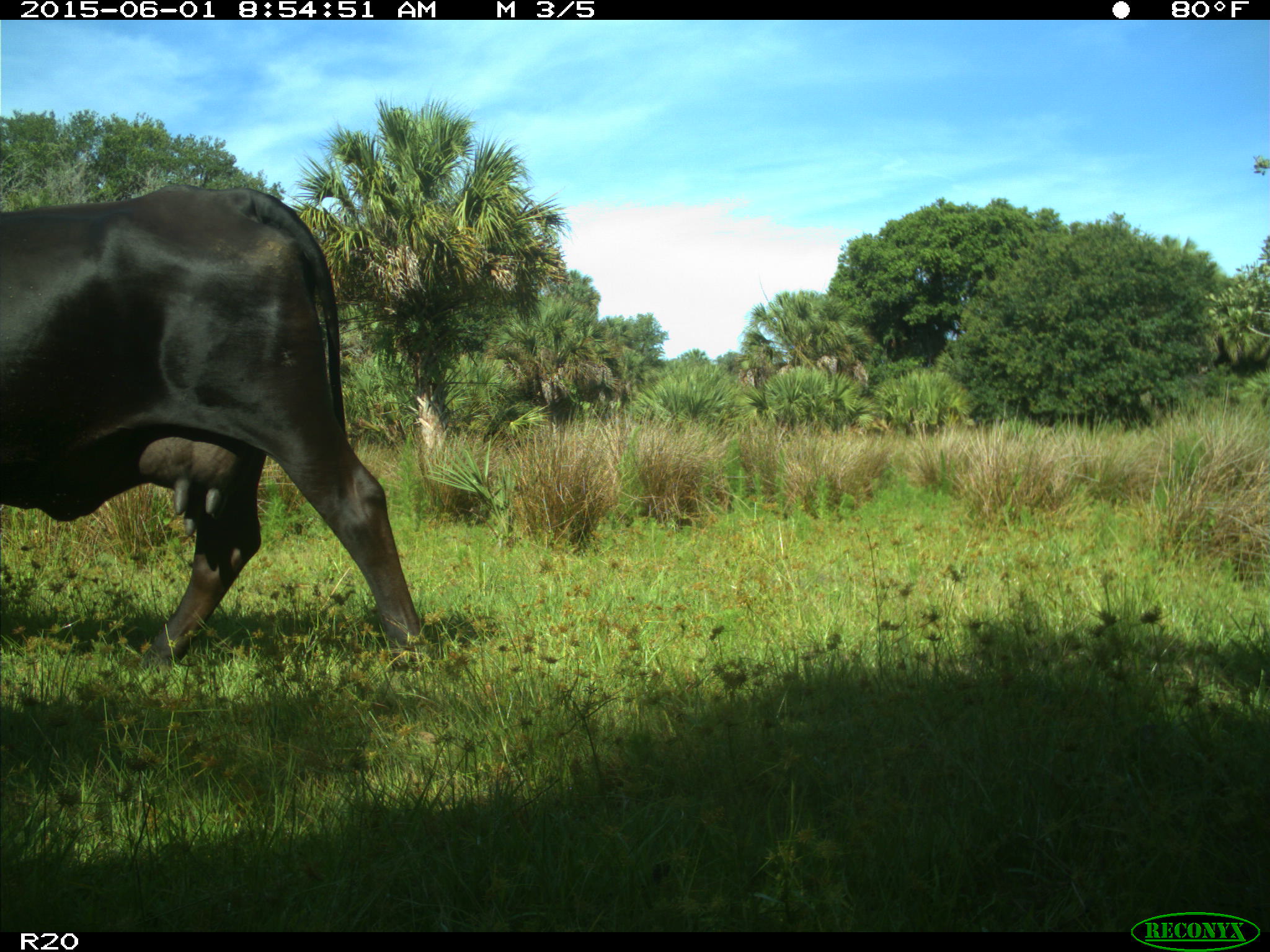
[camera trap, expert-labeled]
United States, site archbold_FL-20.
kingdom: Animalia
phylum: Chordata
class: Mammalia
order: Artiodactyla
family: Bovidae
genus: Bos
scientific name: Bos taurus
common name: domestic cow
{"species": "Bos taurus (domestic cow)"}